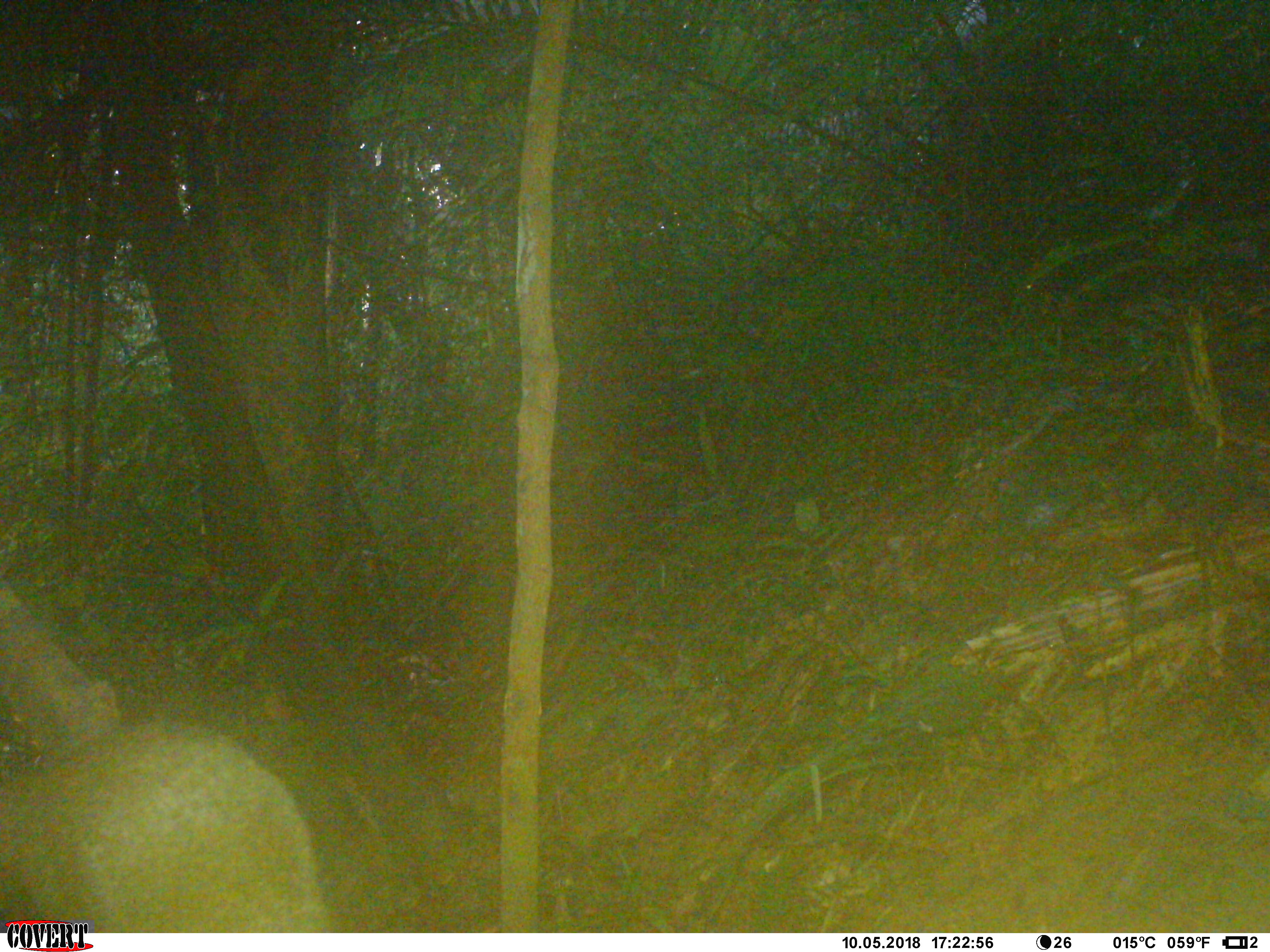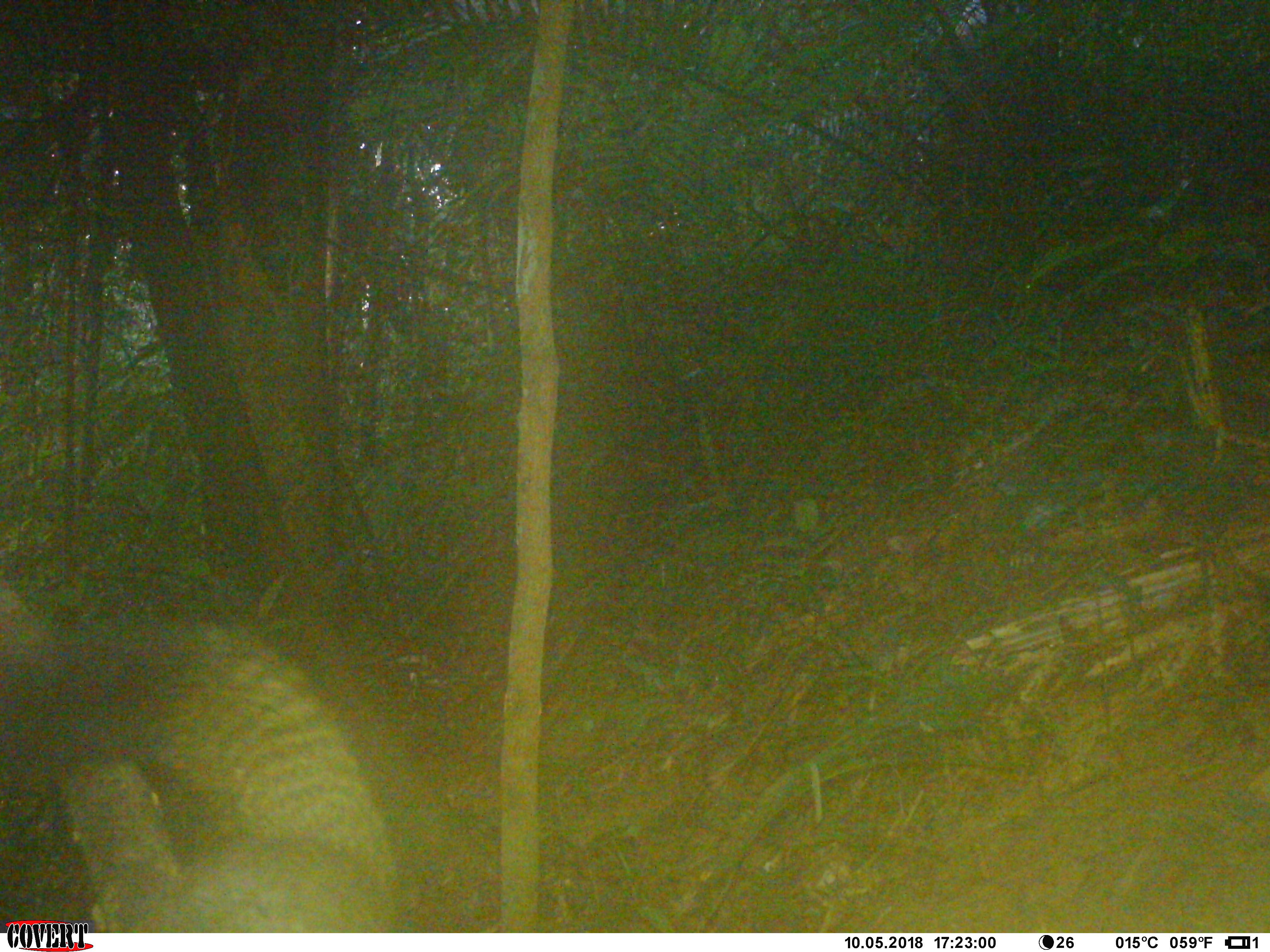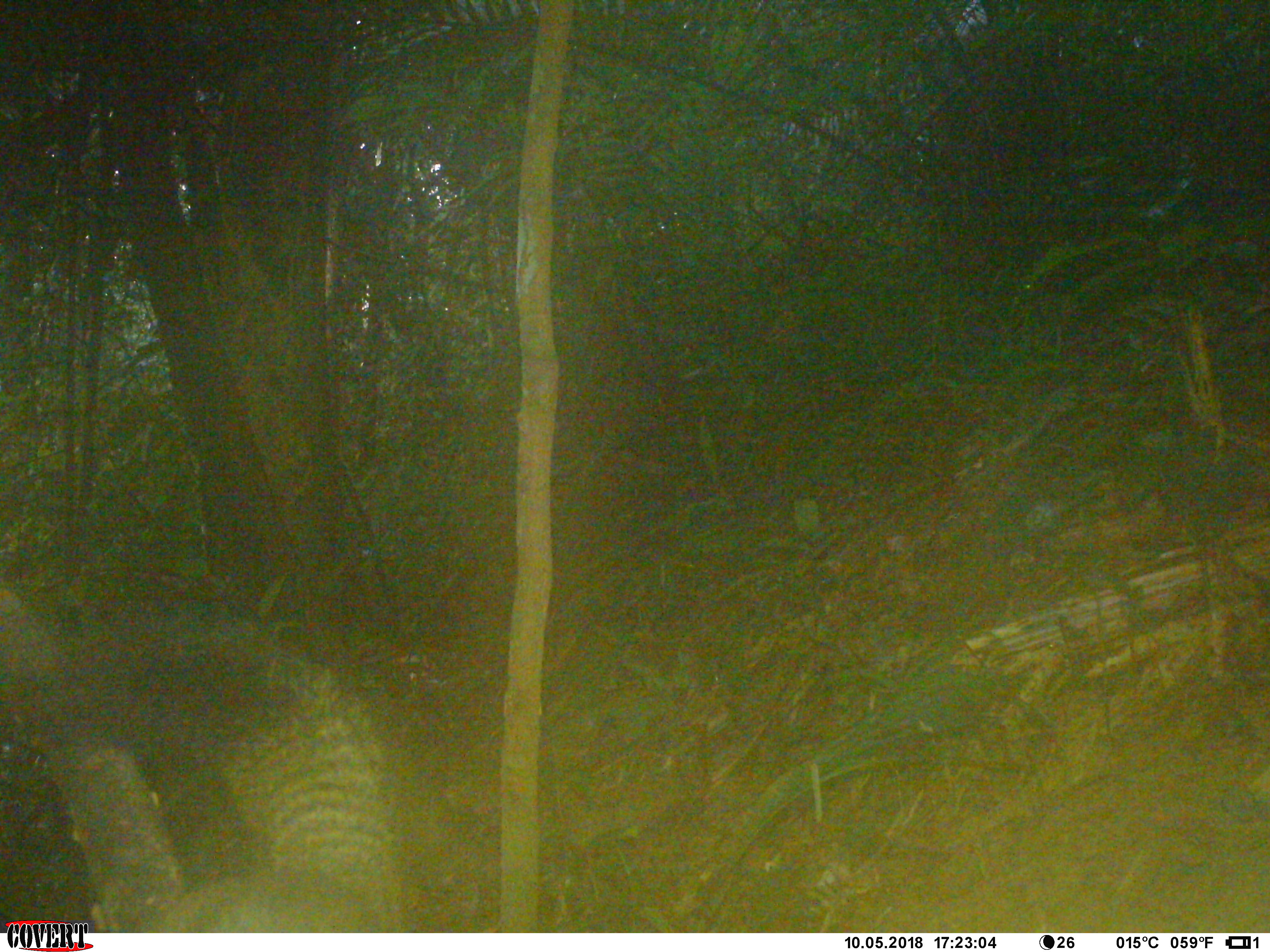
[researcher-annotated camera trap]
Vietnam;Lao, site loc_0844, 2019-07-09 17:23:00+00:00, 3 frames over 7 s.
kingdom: Animalia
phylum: Chordata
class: Mammalia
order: Rodentia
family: Sciuridae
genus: Sciurus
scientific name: Sciurus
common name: squirrel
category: unidentified squirrel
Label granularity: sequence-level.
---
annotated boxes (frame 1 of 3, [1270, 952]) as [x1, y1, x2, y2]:
unidentified squirrel: [0, 678, 334, 932]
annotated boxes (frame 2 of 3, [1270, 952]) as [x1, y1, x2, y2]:
unidentified squirrel: [0, 606, 405, 932]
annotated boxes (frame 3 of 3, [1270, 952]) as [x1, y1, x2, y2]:
unidentified squirrel: [0, 599, 405, 932]